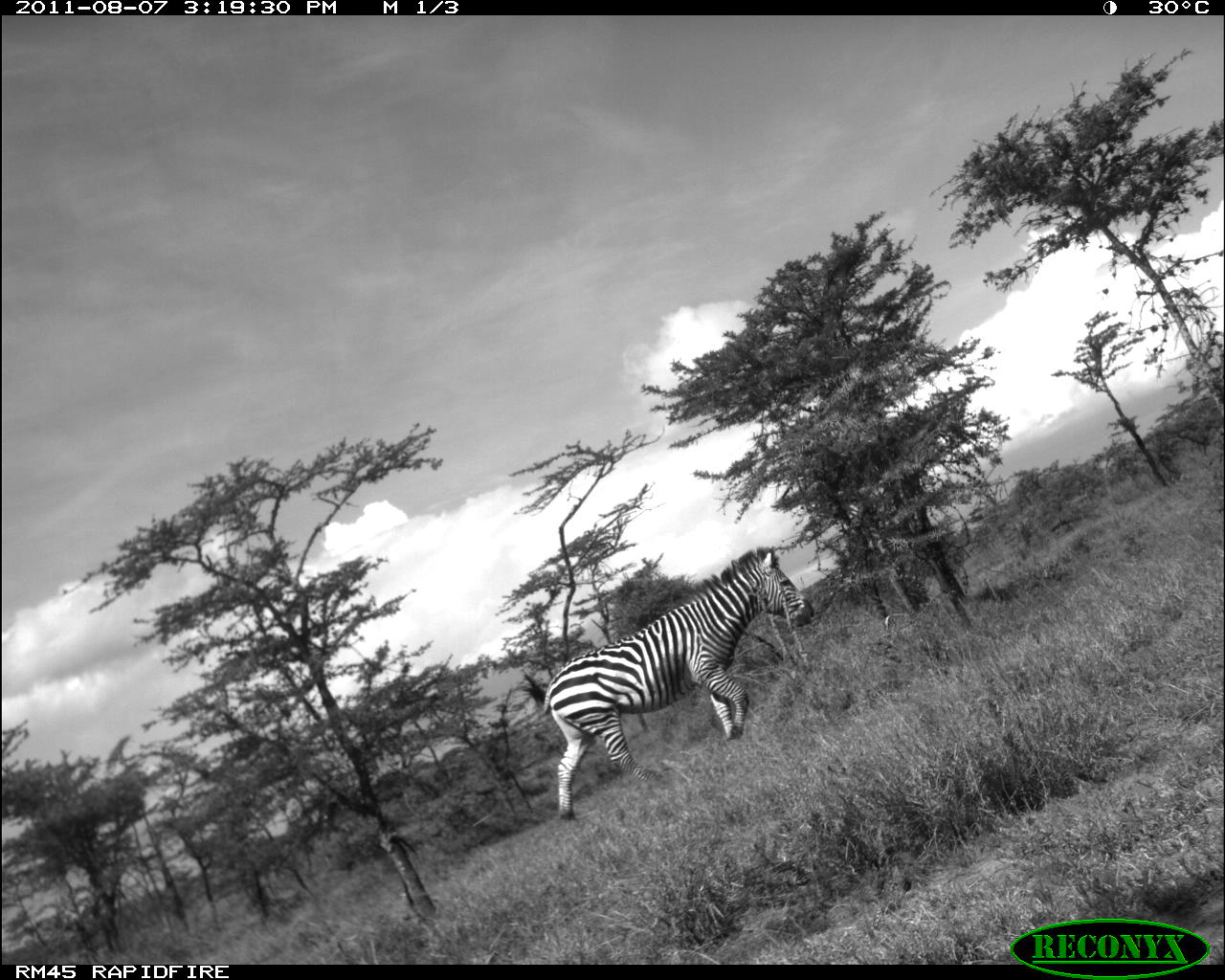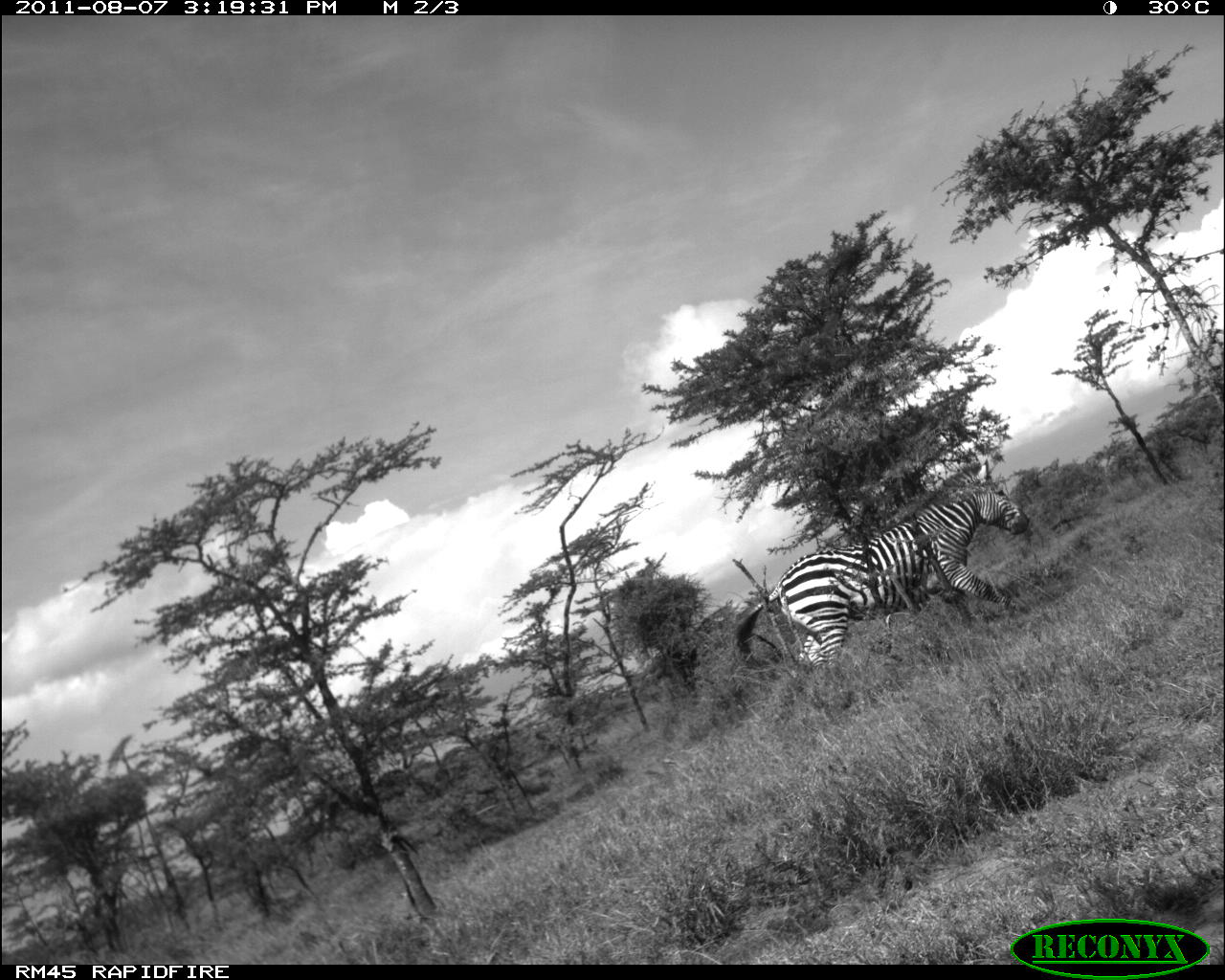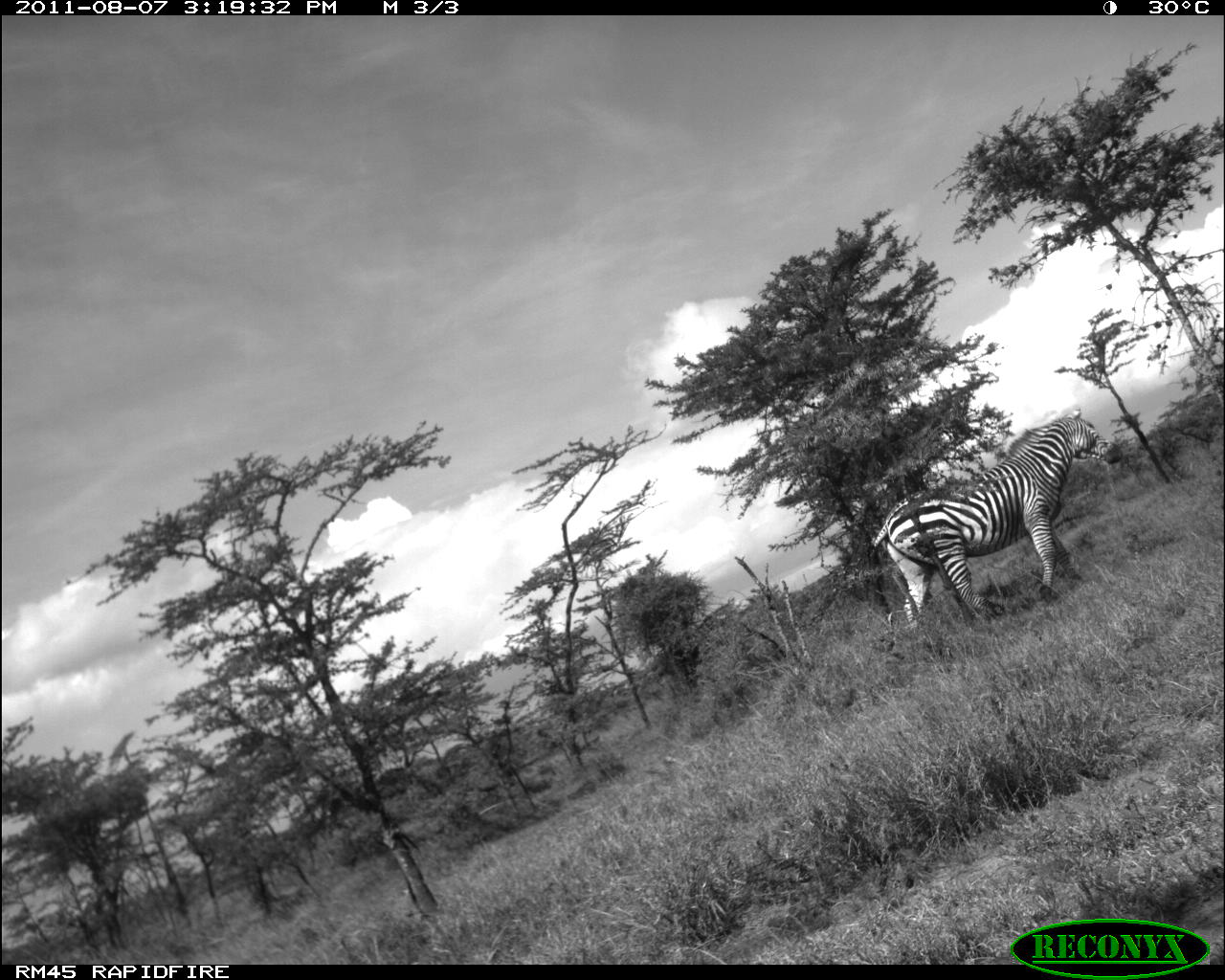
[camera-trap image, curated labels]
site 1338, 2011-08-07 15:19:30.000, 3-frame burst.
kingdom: Animalia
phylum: Chordata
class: Mammalia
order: Perissodactyla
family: Equidae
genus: Equus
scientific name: Equus quagga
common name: plains zebra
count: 1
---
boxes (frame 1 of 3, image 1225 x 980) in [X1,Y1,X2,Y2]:
equus quagga: [521,545,814,821]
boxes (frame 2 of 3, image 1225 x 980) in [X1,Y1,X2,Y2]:
equus quagga: [734,456,1032,680]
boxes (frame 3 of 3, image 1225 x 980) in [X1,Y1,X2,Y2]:
equus quagga: [864,408,1122,628]